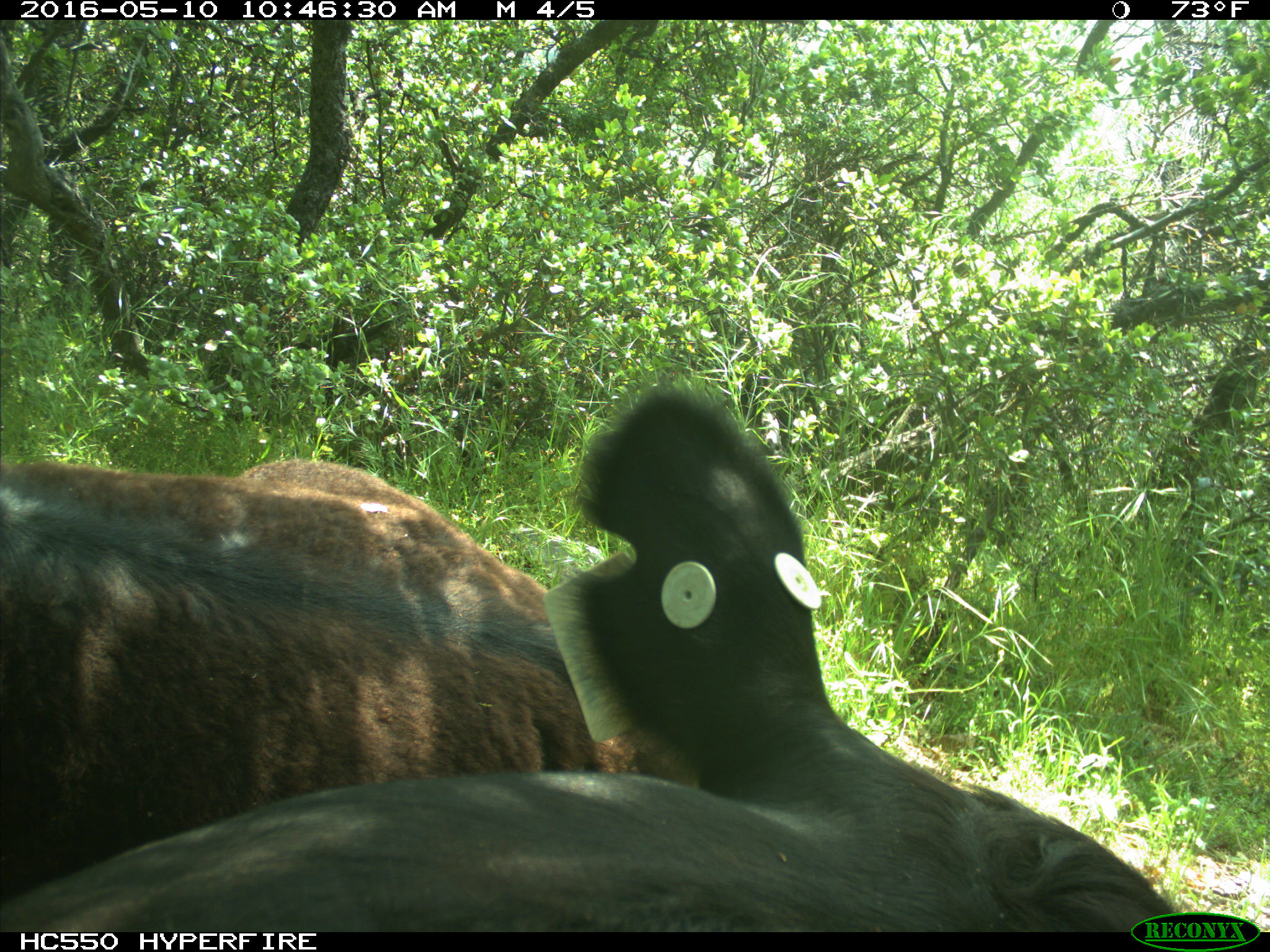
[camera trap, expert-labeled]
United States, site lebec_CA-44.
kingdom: Animalia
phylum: Chordata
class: Mammalia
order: Artiodactyla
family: Bovidae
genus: Bos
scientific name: Bos taurus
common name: domestic cow